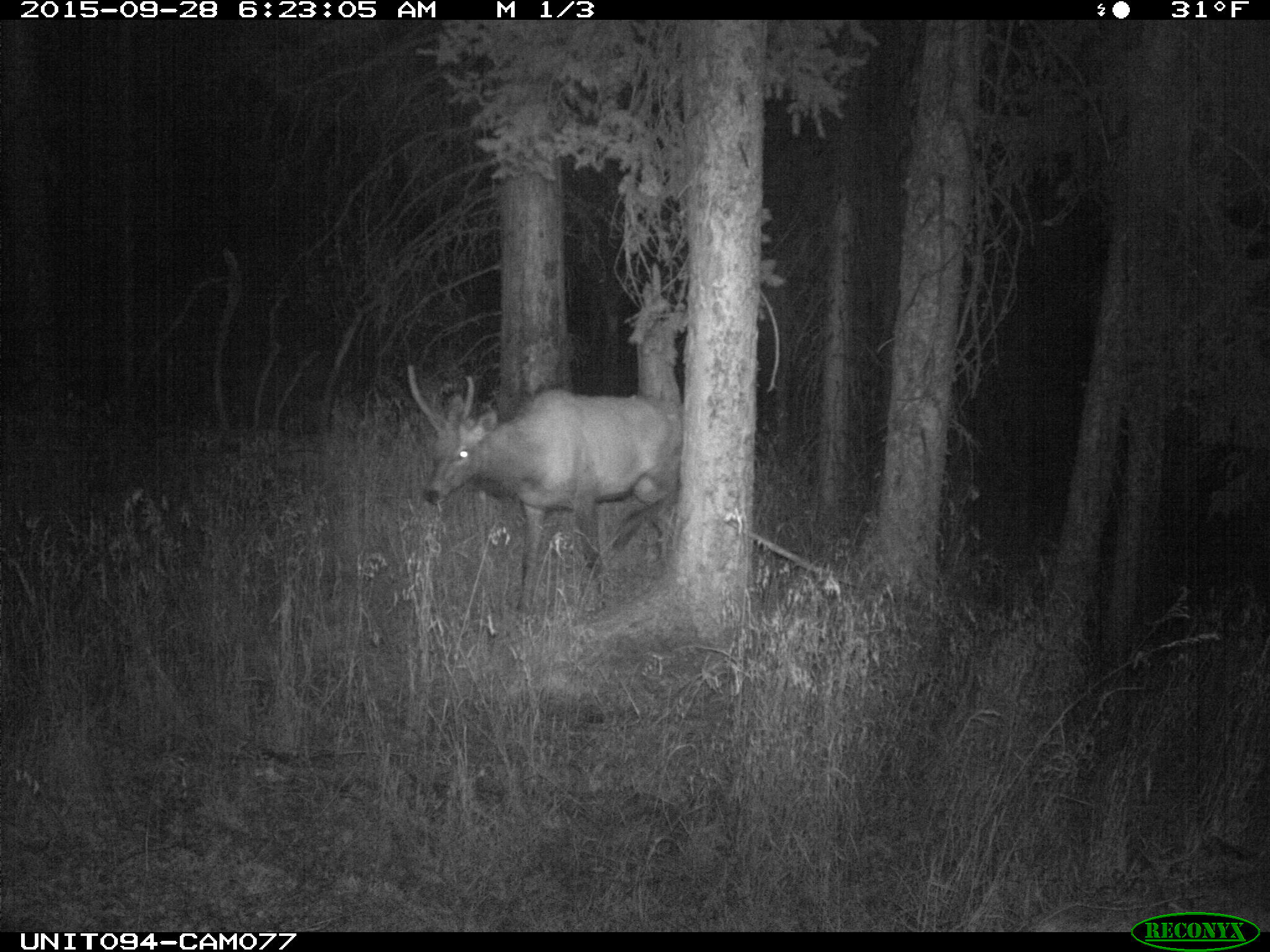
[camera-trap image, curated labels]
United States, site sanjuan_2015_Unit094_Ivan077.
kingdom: Animalia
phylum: Chordata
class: Mammalia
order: Artiodactyla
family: Cervidae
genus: Cervus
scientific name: Cervus elaphus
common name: red deer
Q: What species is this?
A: Cervus elaphus (red deer).